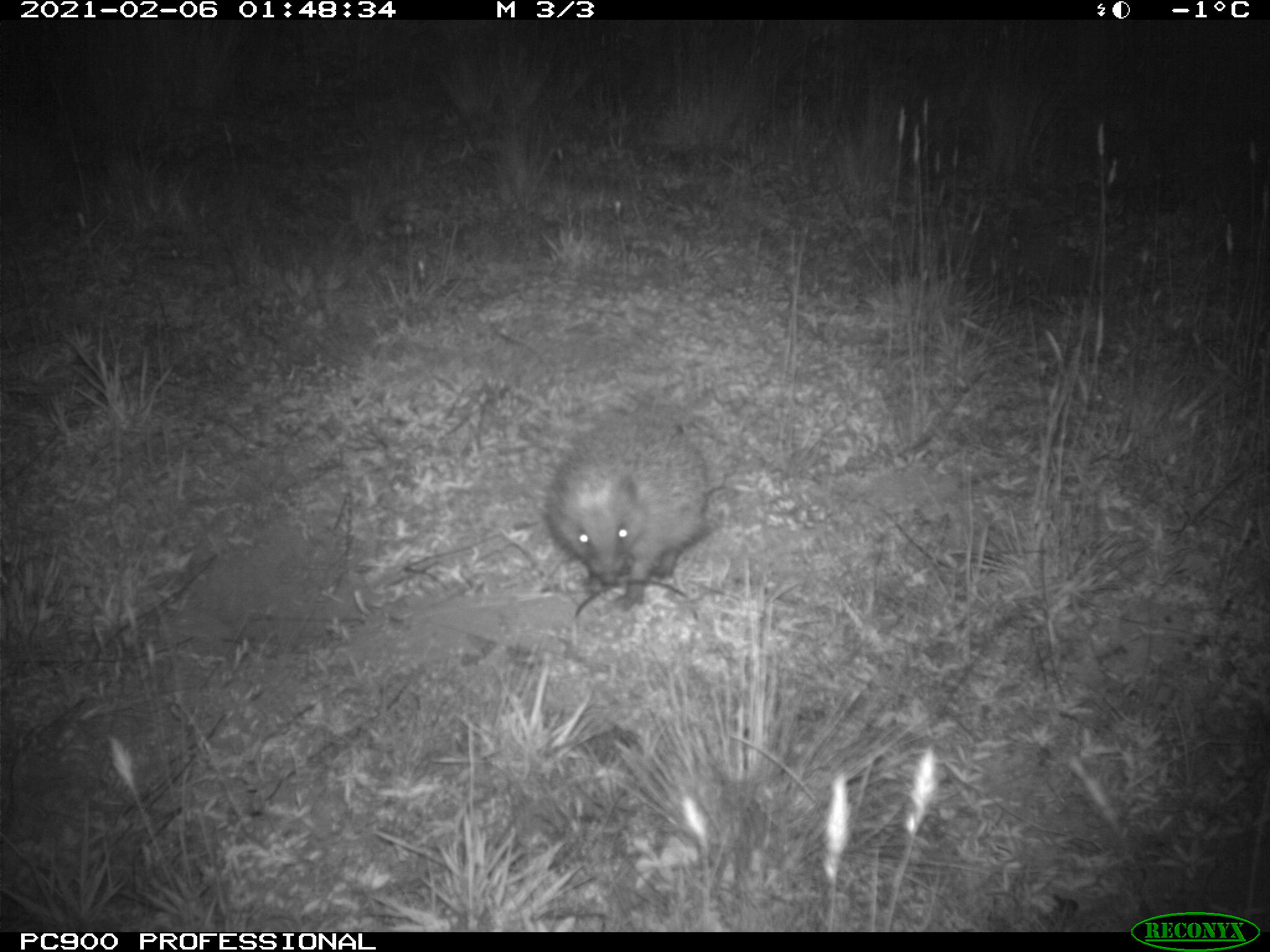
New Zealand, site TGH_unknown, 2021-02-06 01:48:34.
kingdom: Animalia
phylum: Chordata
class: Mammalia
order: Eulipotyphla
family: Erinaceidae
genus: Erinaceus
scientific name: Erinaceus europaeus europaeus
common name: european hedgehog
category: hedgehog